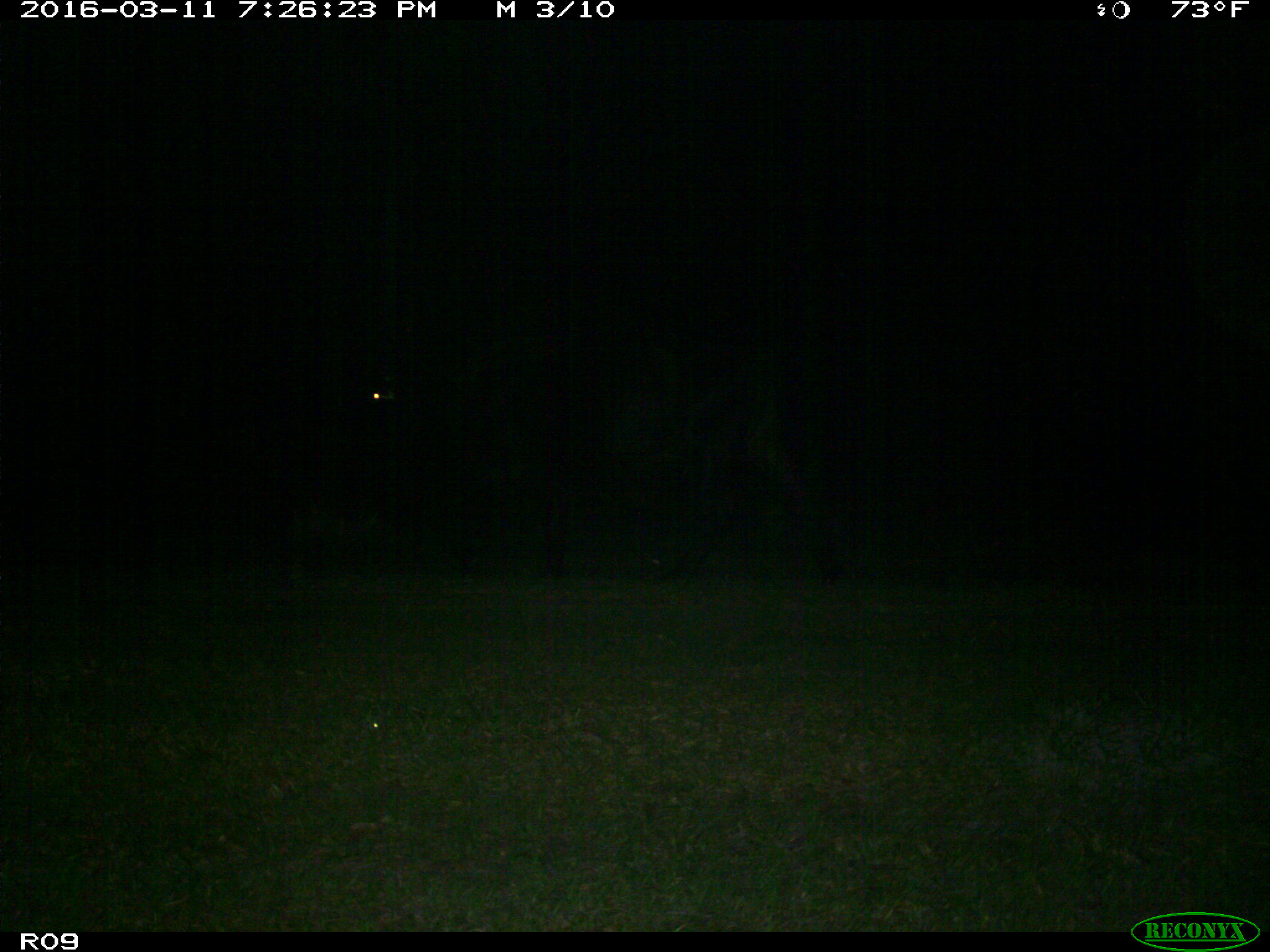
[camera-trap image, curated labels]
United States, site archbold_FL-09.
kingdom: Animalia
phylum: Chordata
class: Mammalia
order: Artiodactyla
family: Bovidae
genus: Bos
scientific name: Bos taurus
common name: domestic cow